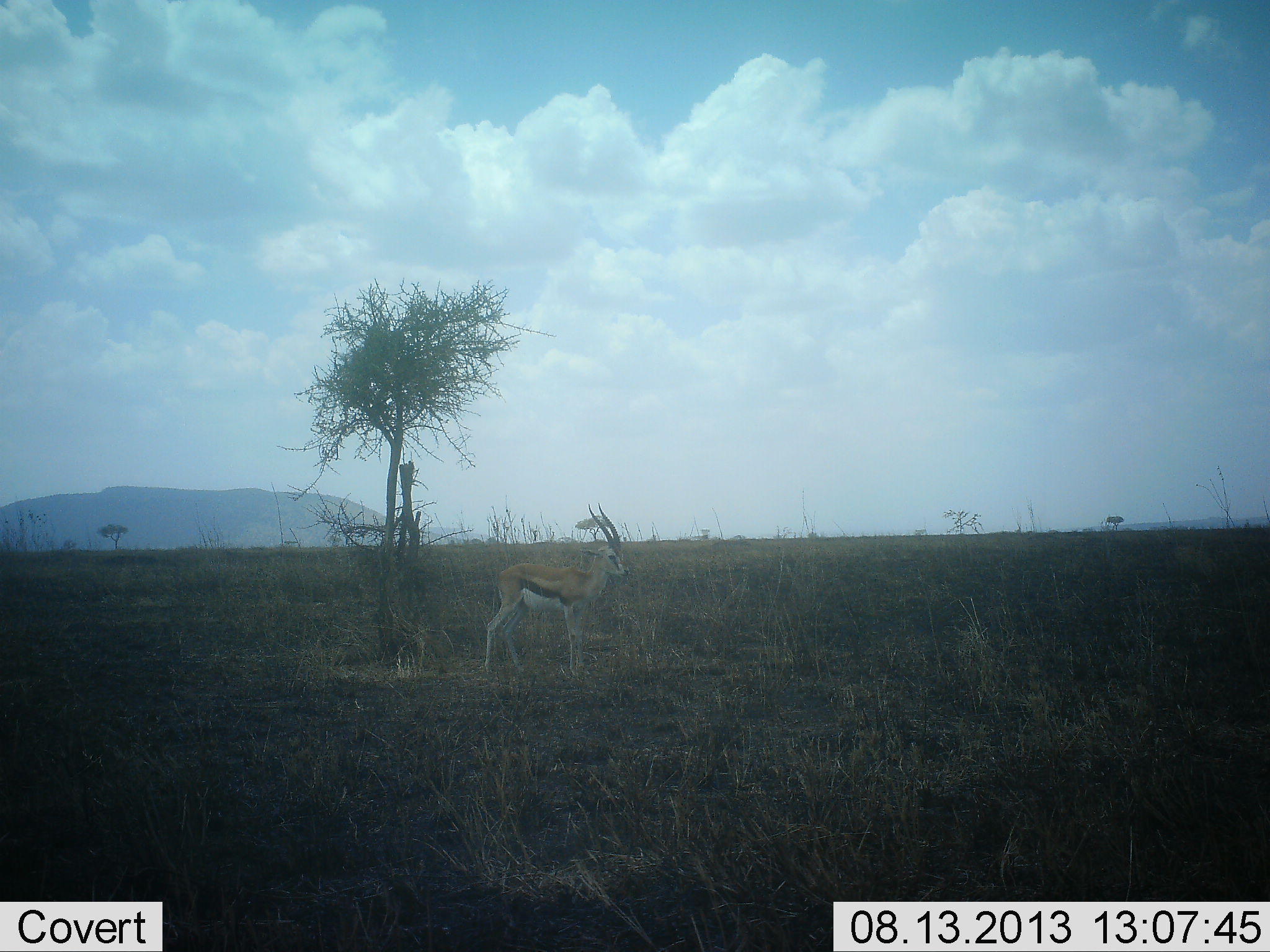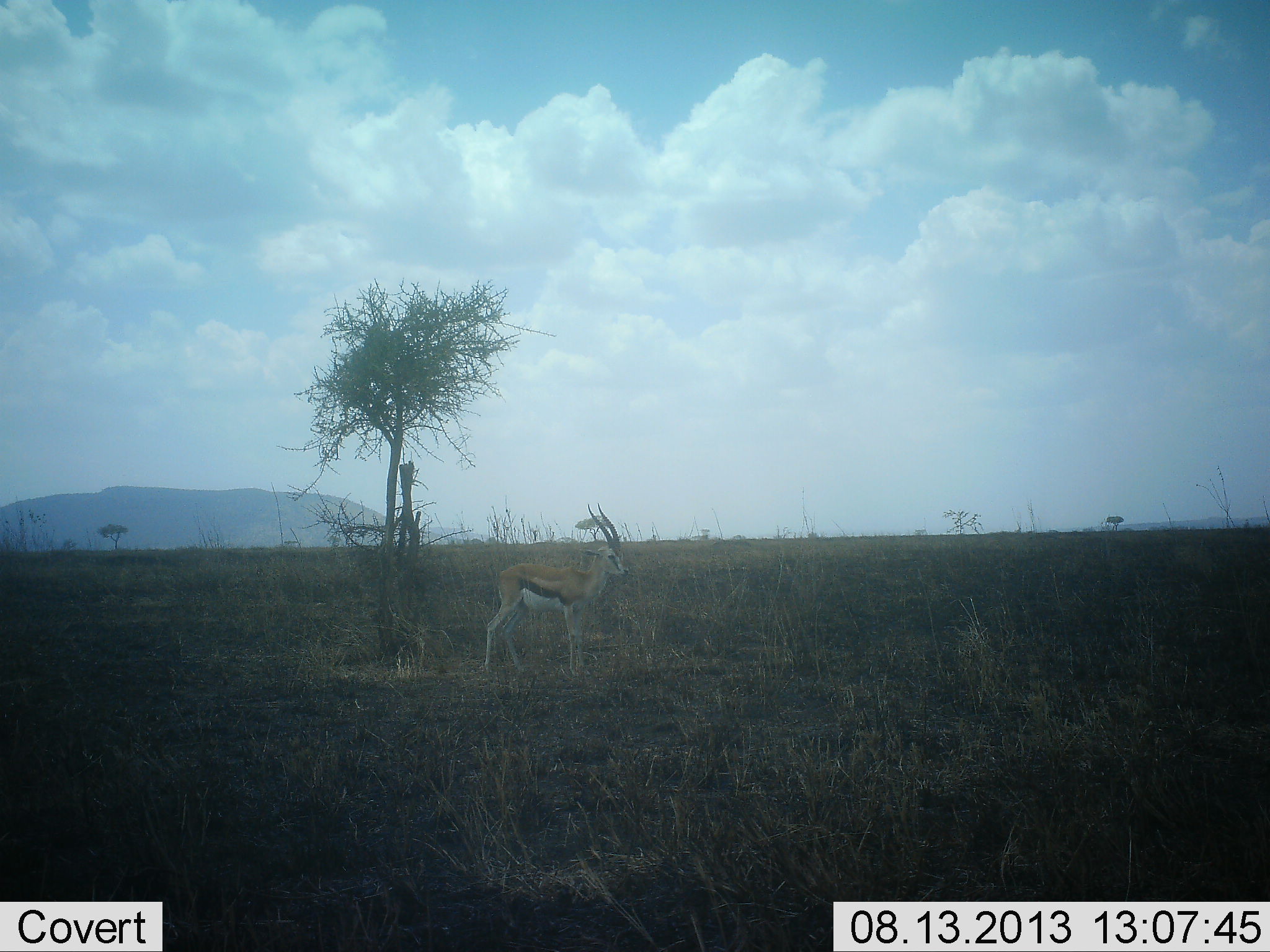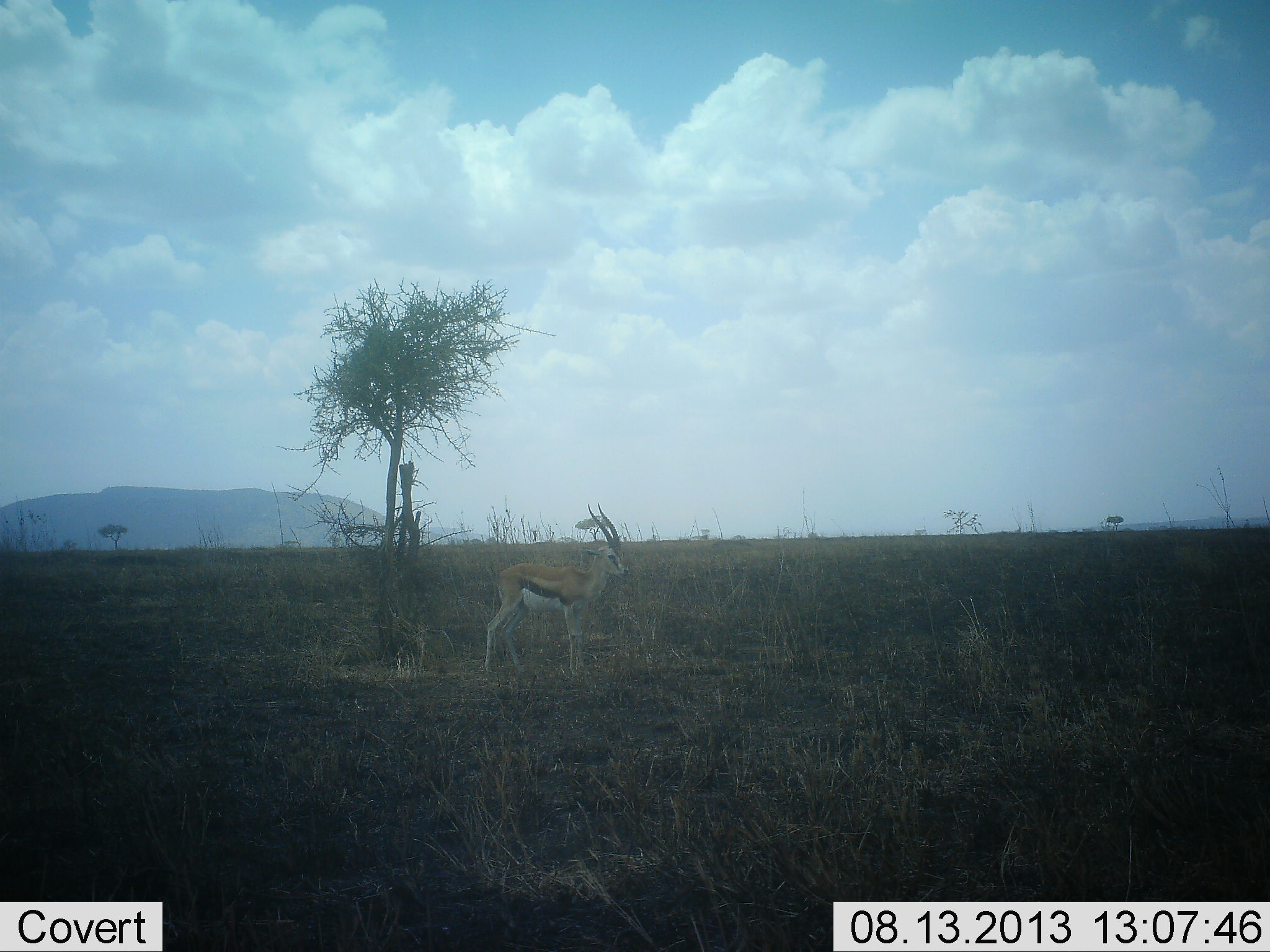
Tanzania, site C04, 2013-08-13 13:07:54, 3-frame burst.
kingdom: Animalia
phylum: Chordata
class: Mammalia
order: Artiodactyla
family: Bovidae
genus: Eudorcas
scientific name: Eudorcas thomsonii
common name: thomson's gazelle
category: gazellethomsons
Gazellethomsons (thomson's gazelle) (Eudorcas thomsonii), count 1. Behavior (volunteer vote fractions): standing 100%, resting 0%, moving 0%, interacting 0%. Young present (vote fraction): 0%. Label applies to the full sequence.